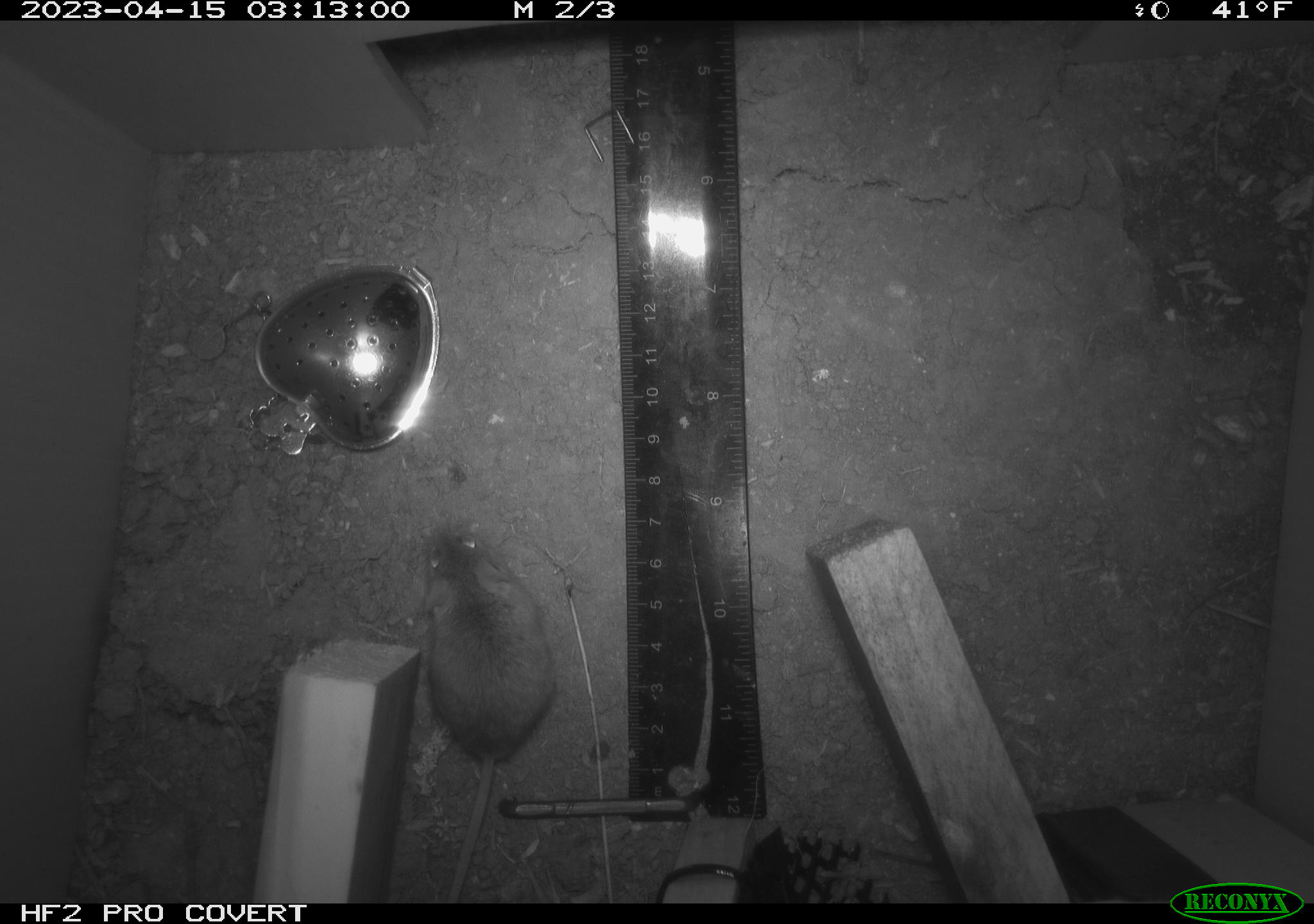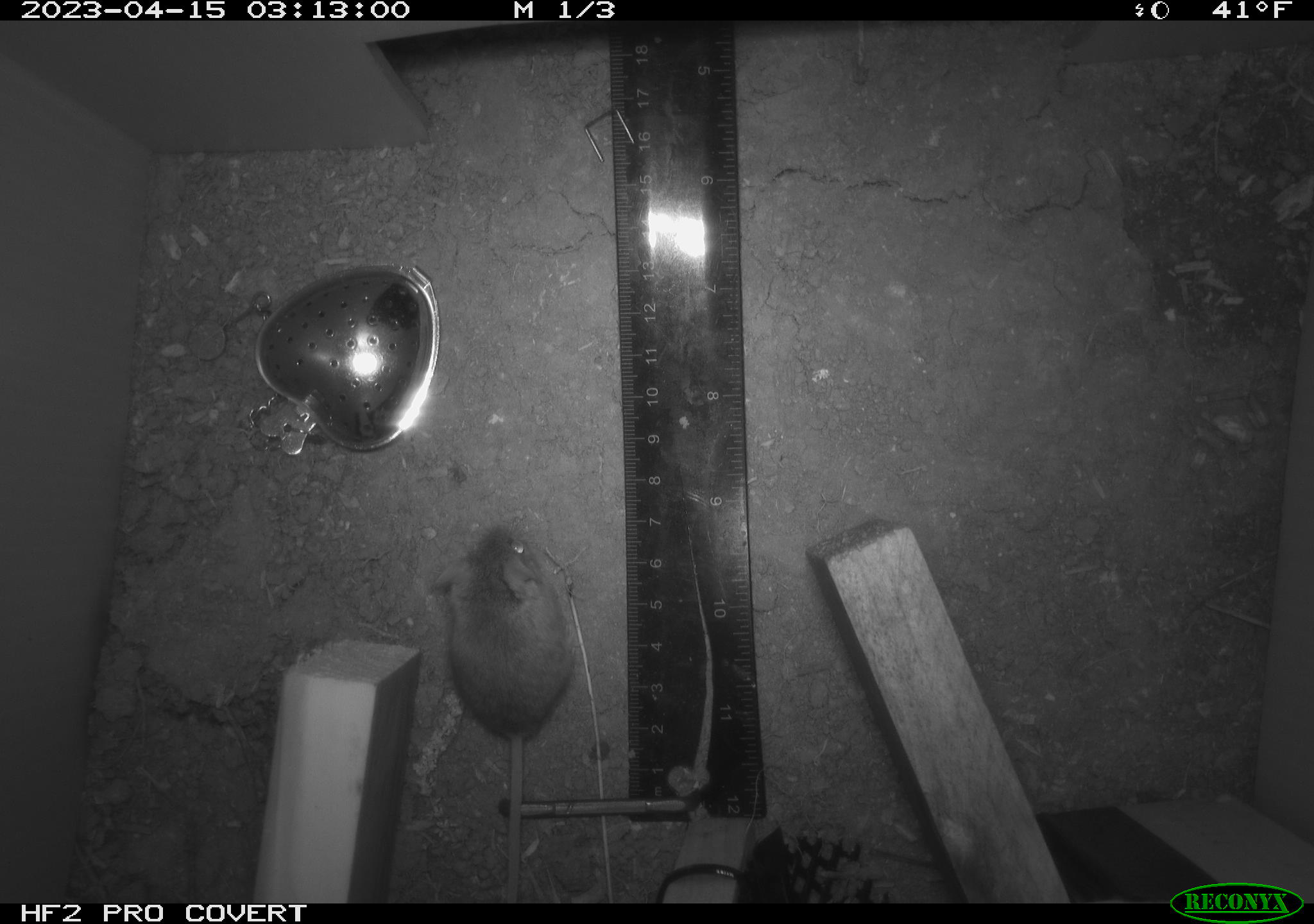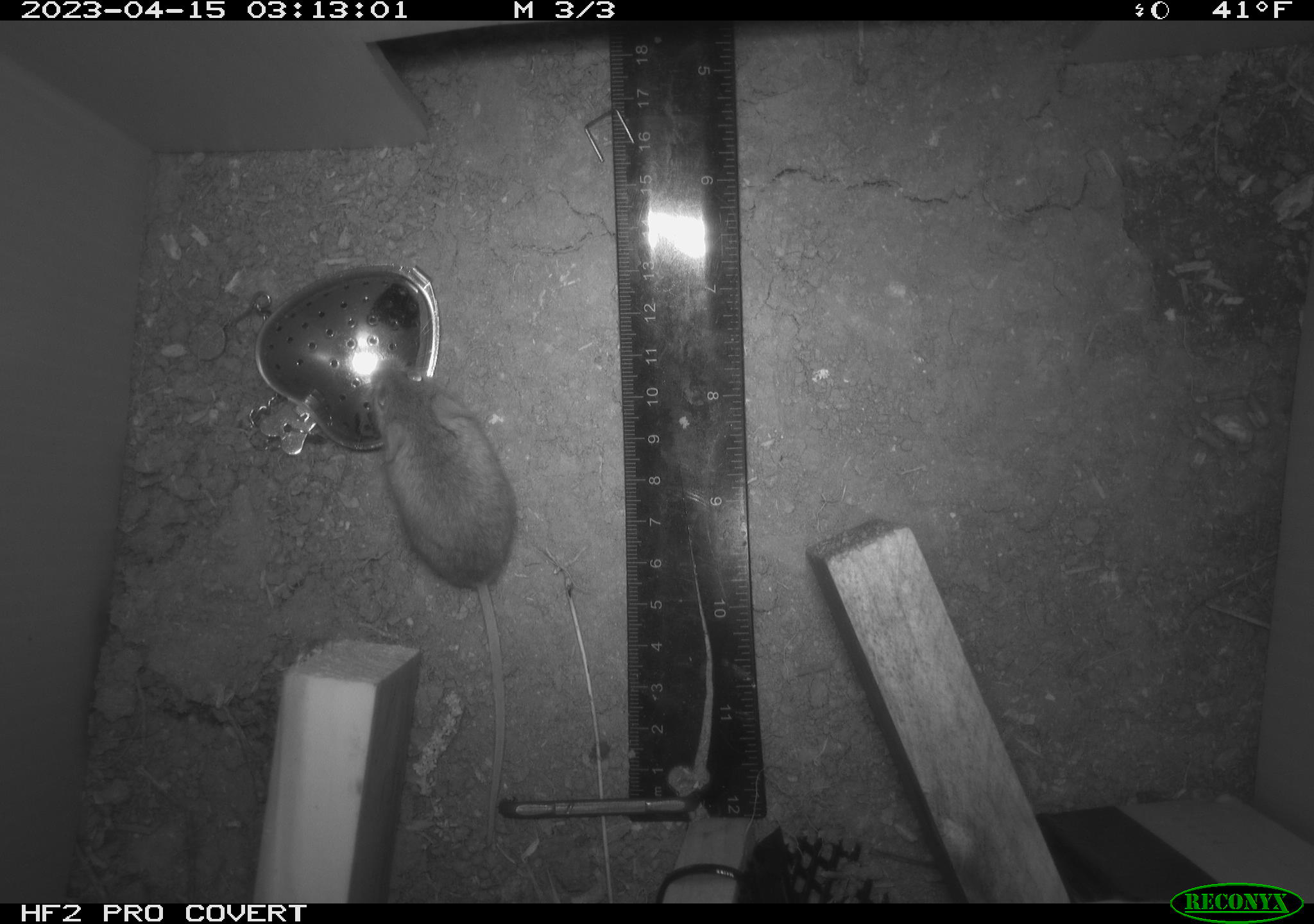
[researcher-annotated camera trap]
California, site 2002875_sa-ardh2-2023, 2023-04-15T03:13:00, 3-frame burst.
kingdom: Animalia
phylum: Chordata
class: Mammalia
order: Rodentia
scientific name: Rodentia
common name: mouse species